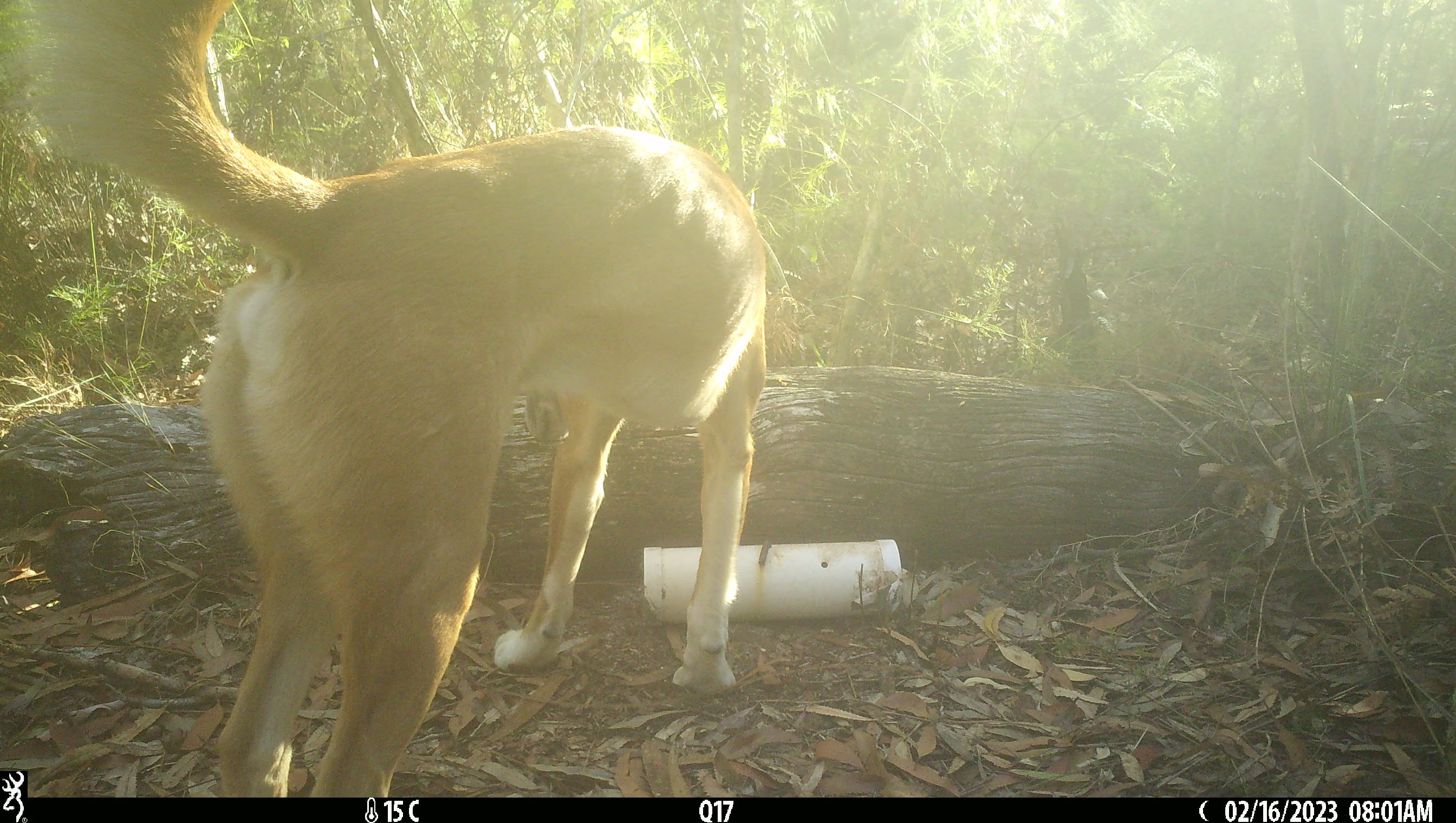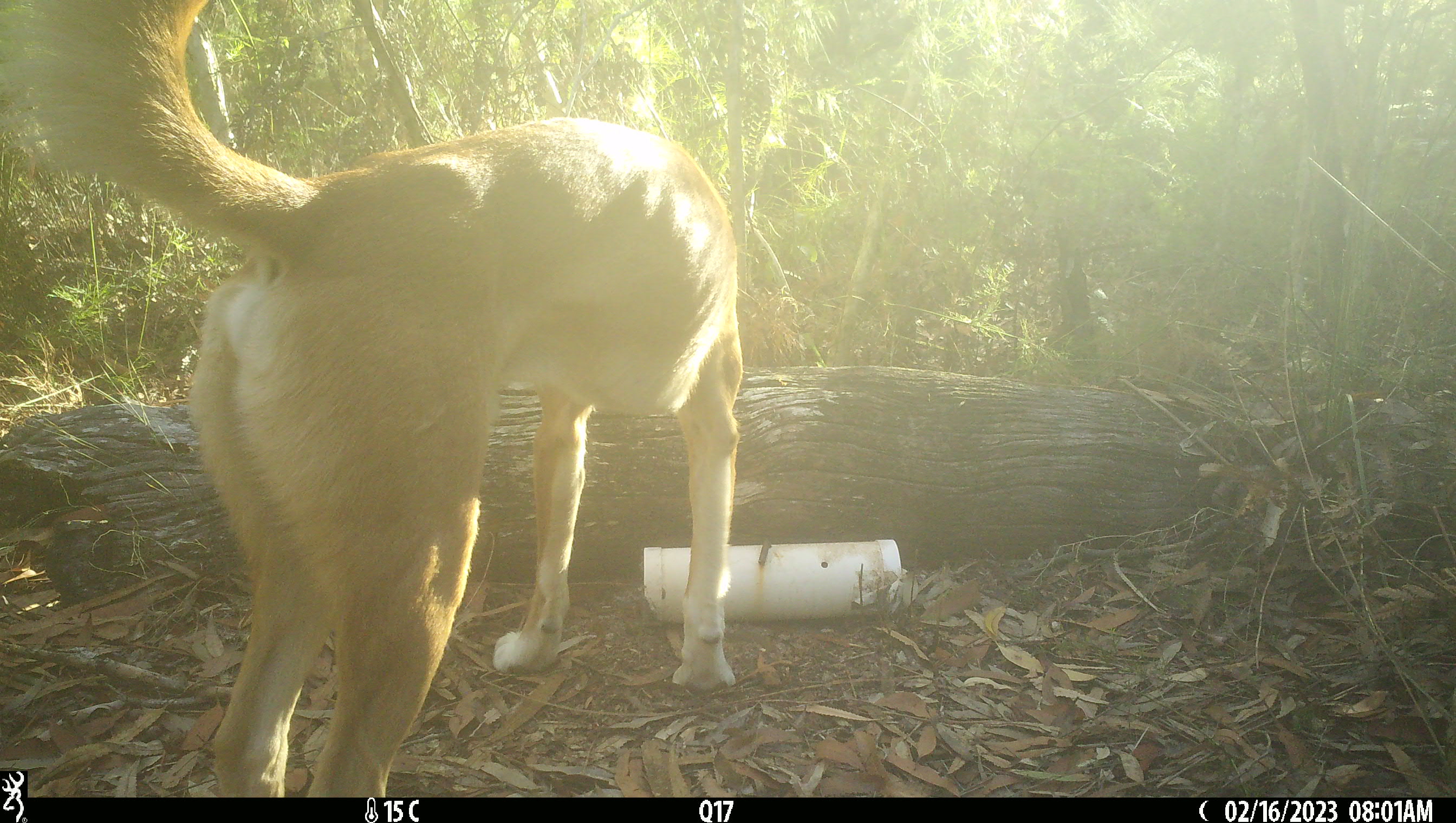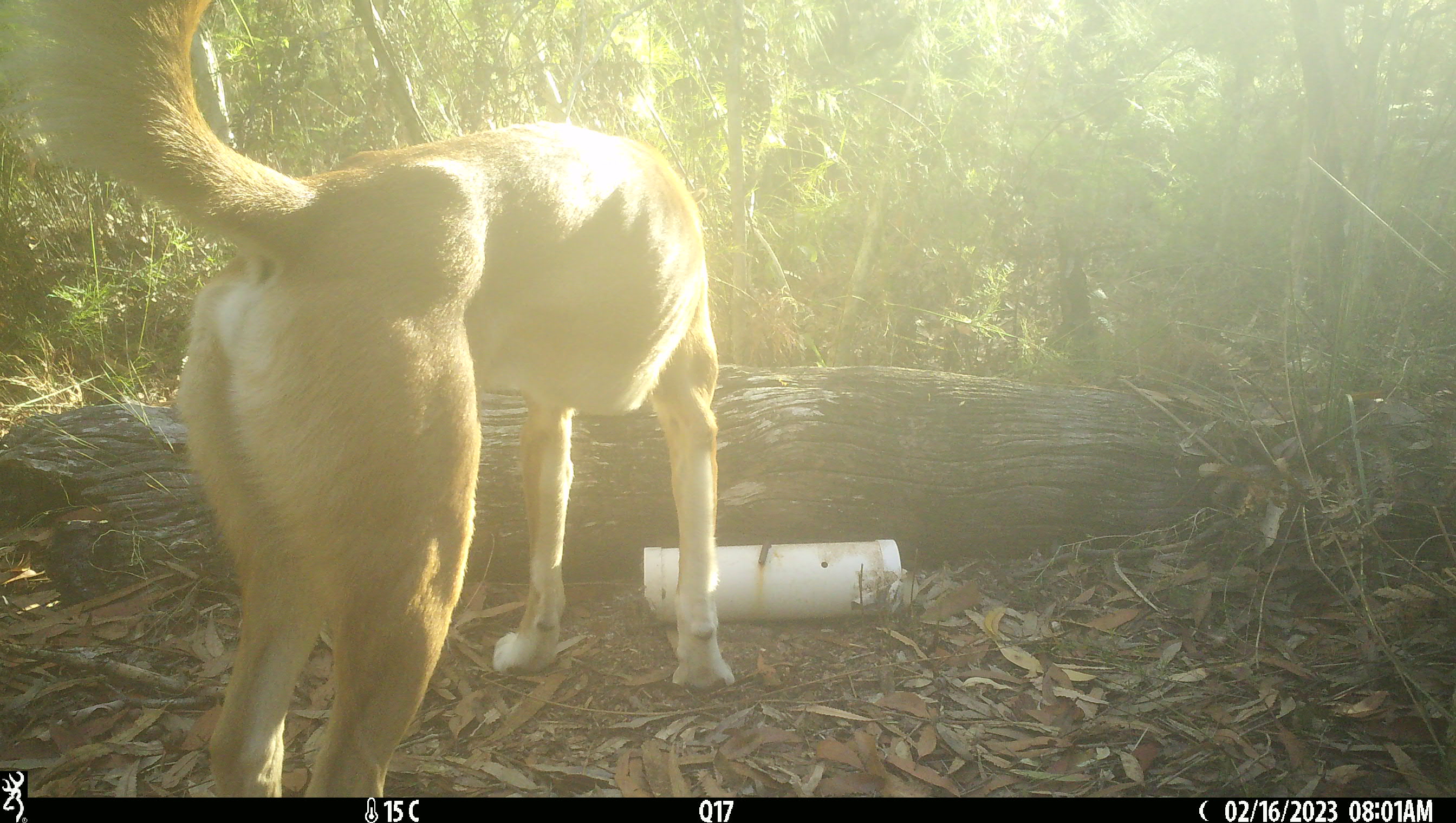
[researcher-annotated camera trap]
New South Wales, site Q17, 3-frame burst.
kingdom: Animalia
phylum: Chordata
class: Mammalia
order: Carnivora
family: Canidae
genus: Canis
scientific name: Canis familiaris dingo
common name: dingo